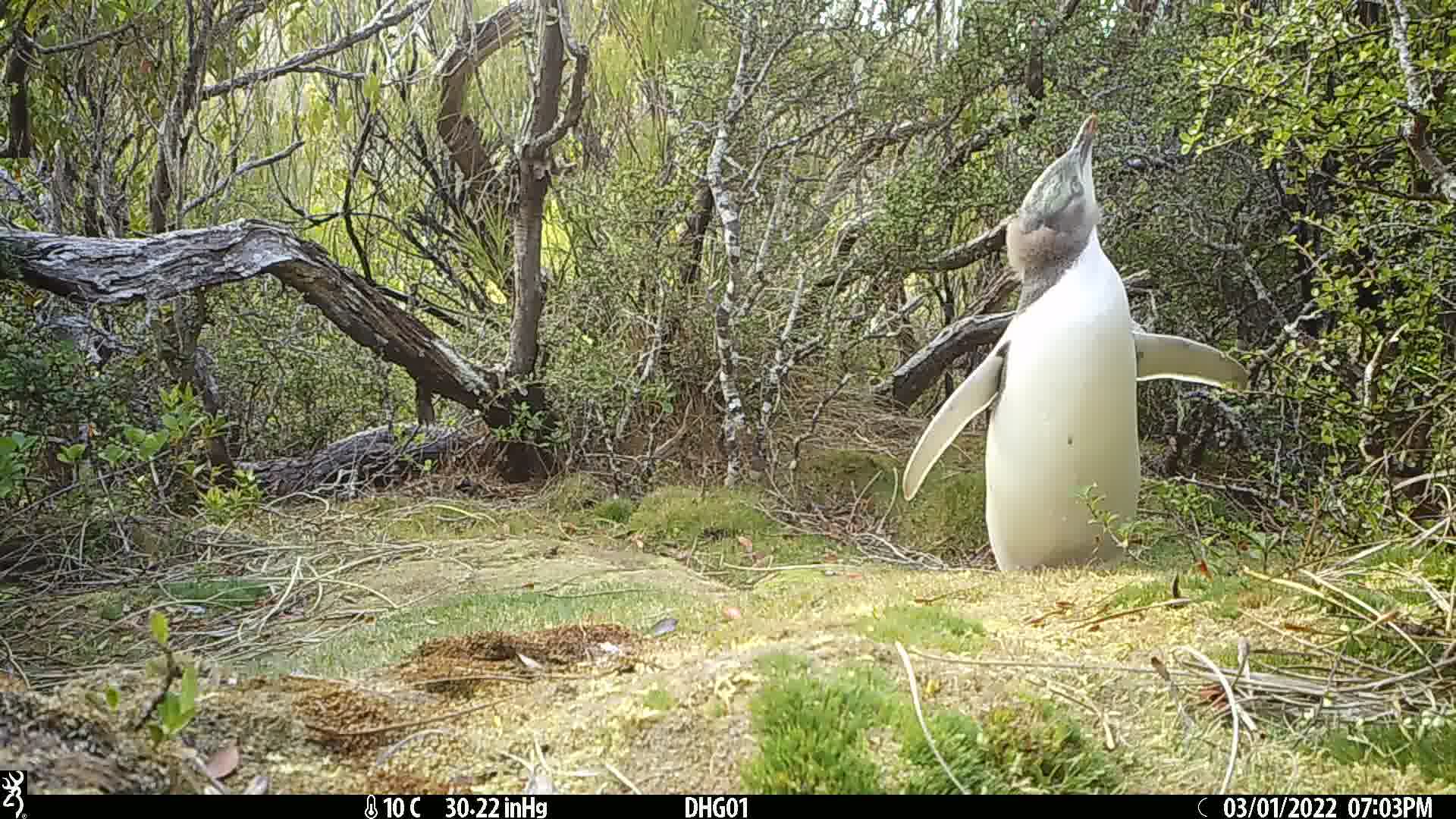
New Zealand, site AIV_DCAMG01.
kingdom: Animalia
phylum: Chordata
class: Aves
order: Sphenisciformes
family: Spheniscidae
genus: Megadyptes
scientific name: Megadyptes antipodes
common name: yellow-eyed penguin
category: yellow eyed penguin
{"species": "yellow eyed penguin (yellow-eyed penguin) (Megadyptes antipodes)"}